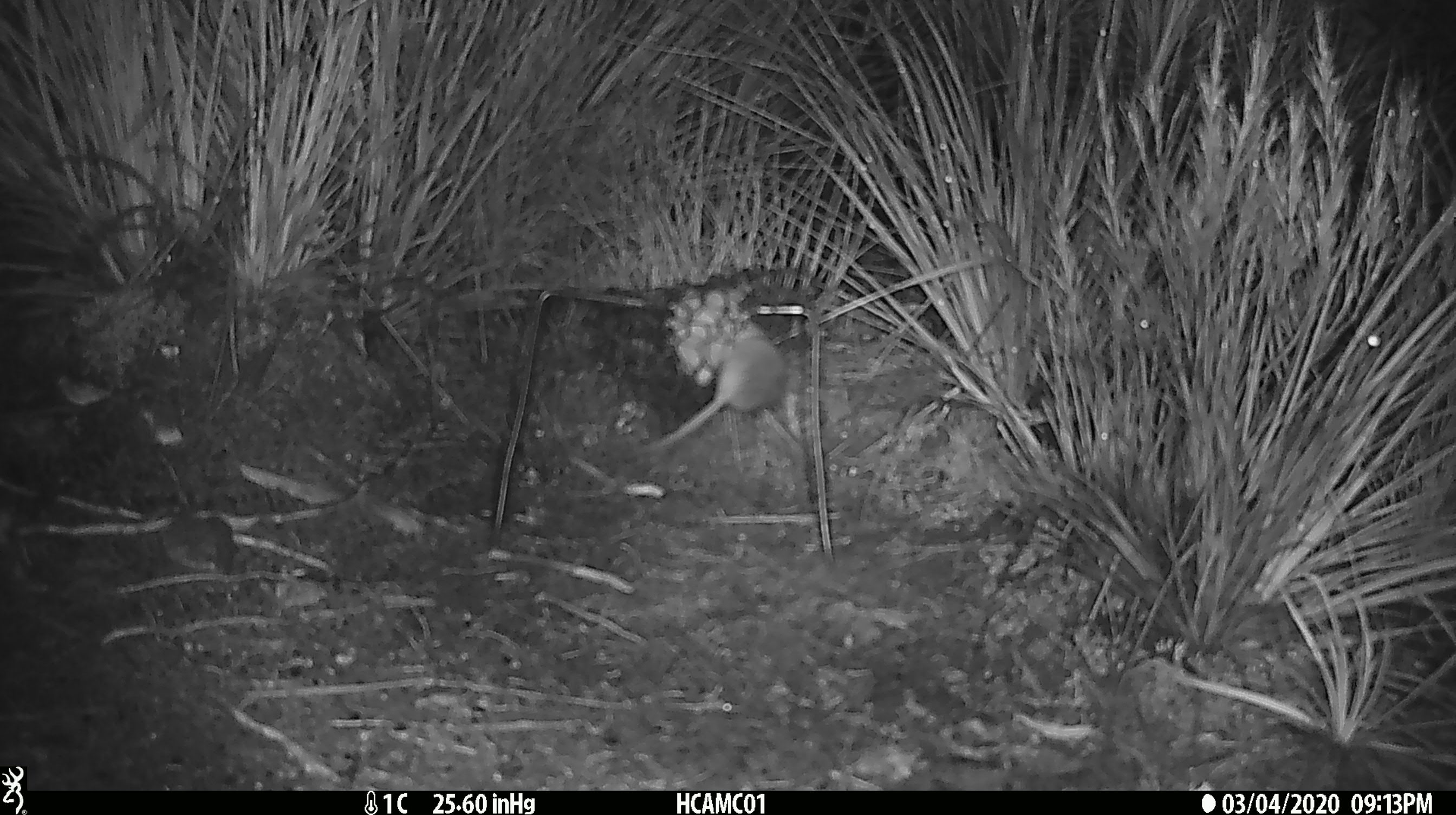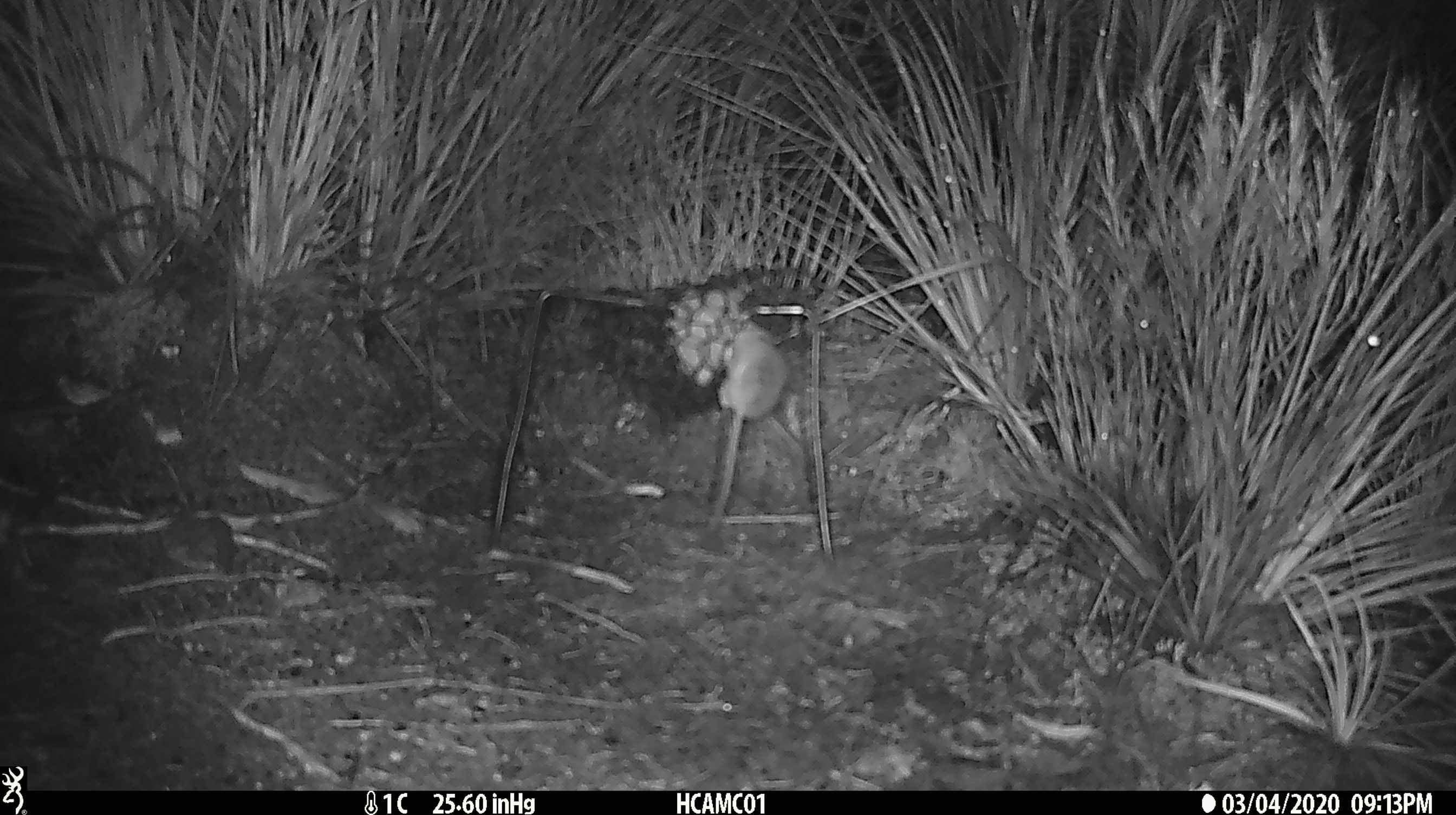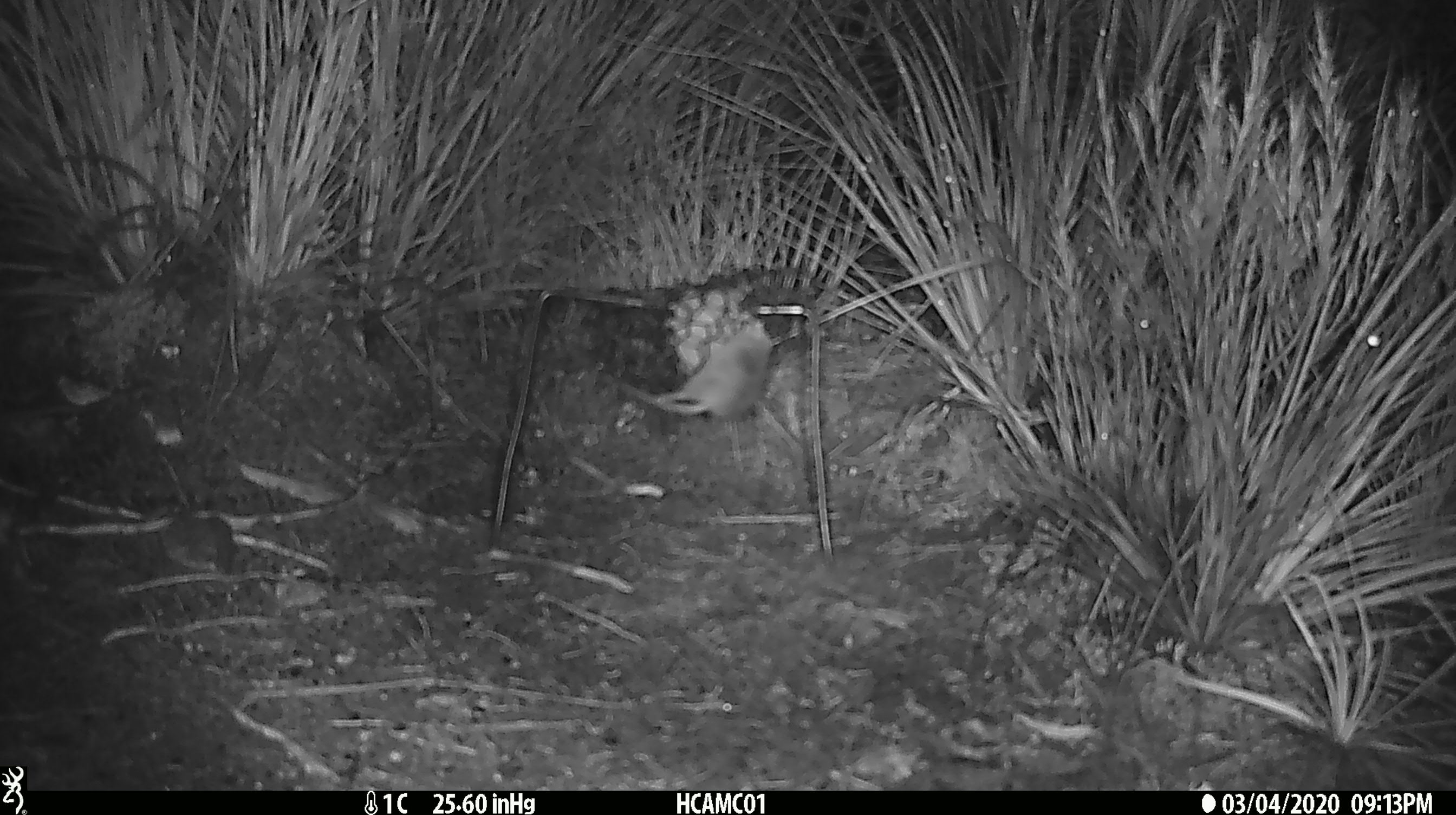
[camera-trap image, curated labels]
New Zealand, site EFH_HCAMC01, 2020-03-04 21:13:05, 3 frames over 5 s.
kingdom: Animalia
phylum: Chordata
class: Mammalia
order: Rodentia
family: Muridae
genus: Mus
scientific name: Mus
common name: mouse